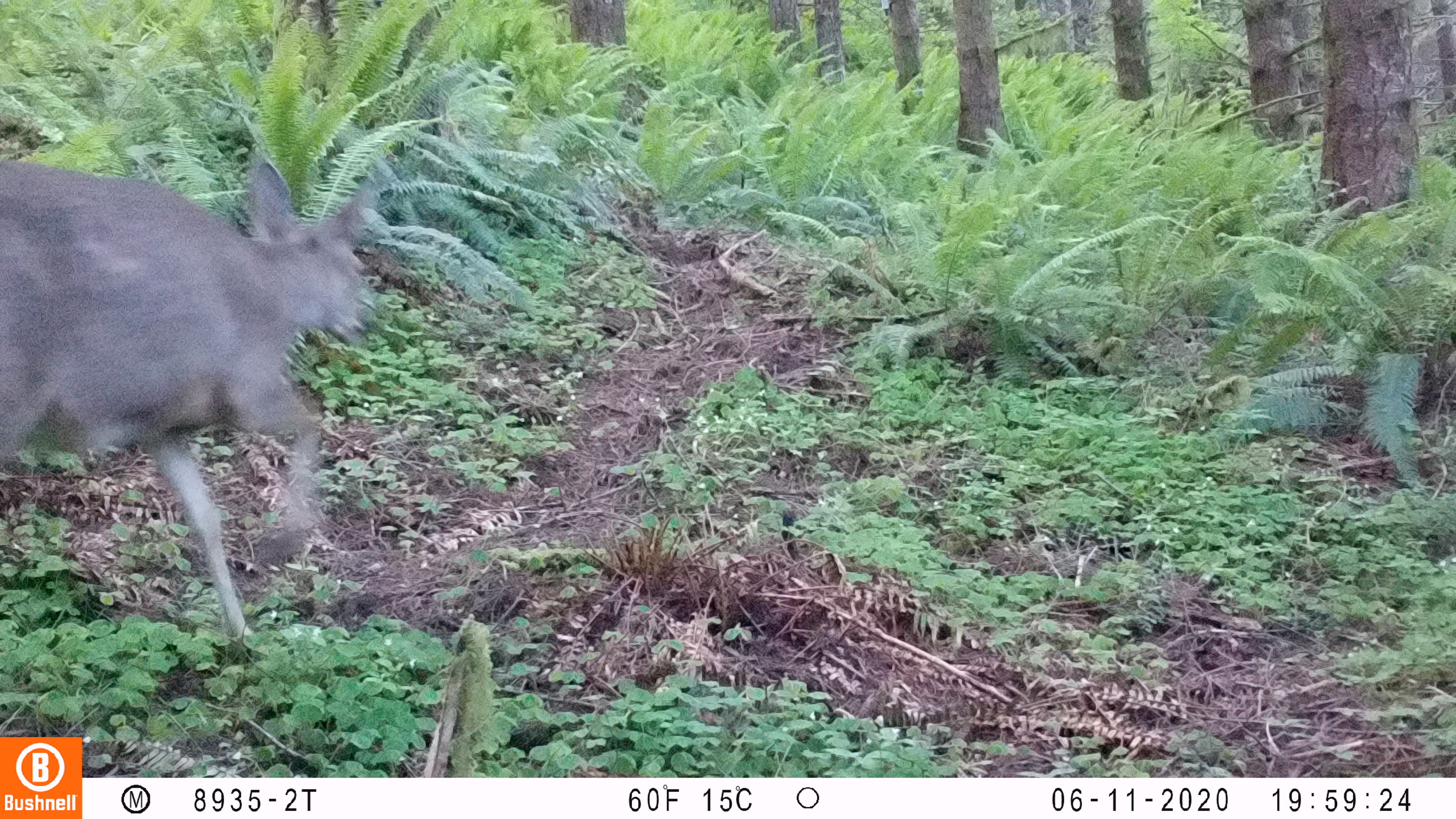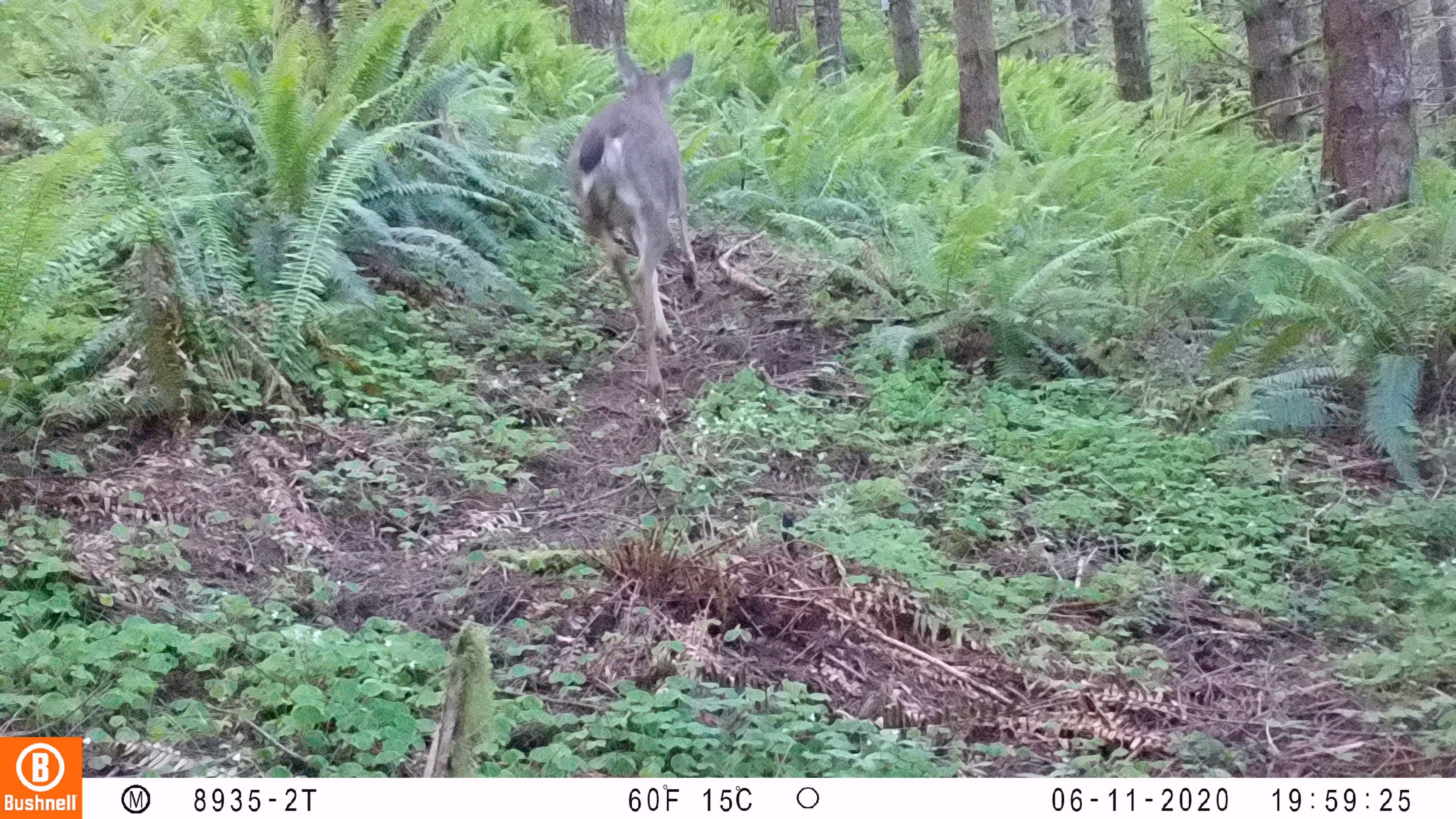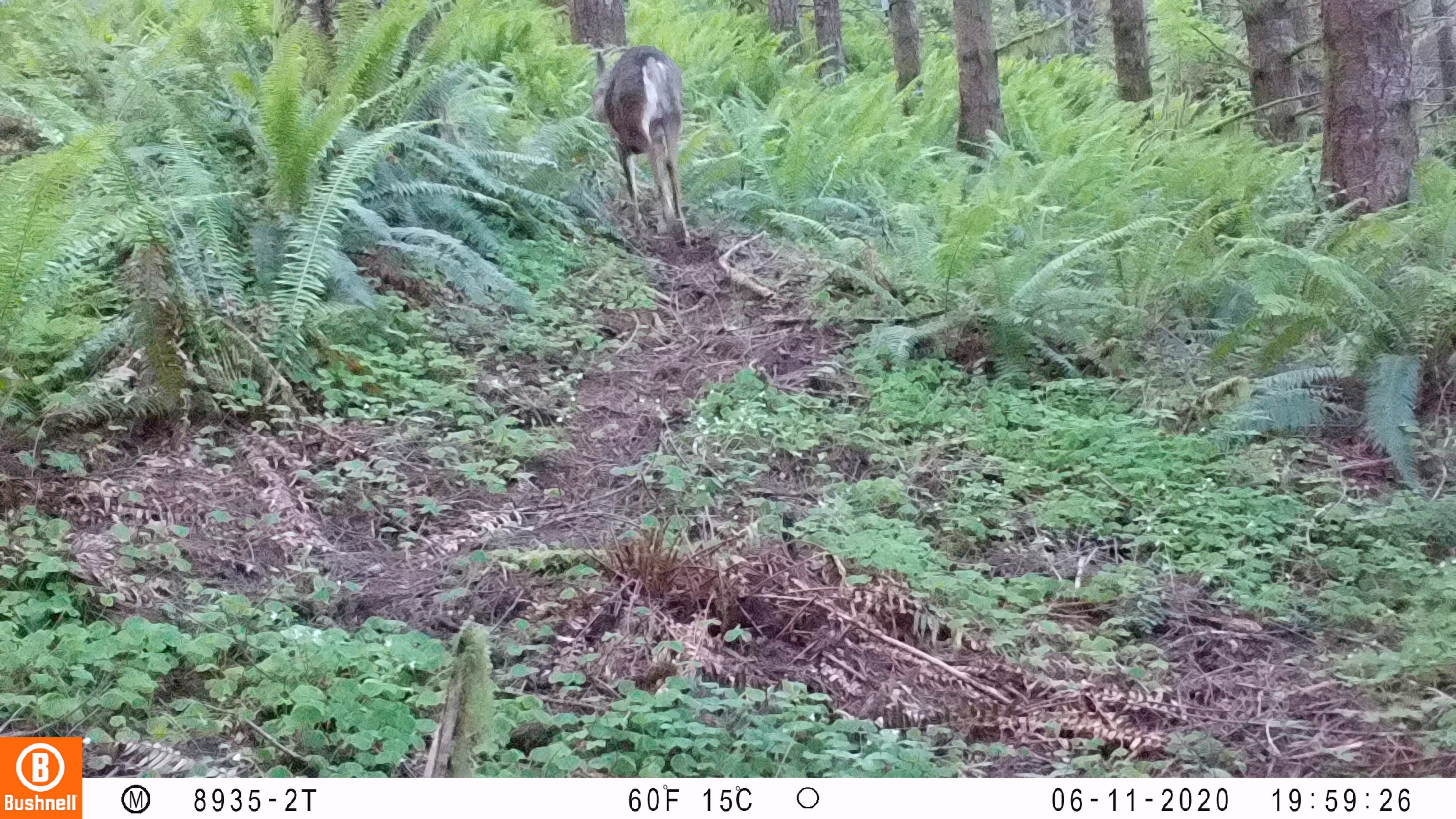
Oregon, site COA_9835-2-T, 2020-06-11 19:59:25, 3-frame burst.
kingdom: Animalia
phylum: Chordata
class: Mammalia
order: Artiodactyla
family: Cervidae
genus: Odocoileus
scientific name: Odocoileus hemionus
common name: black-tailed deer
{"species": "black-tailed deer (Odocoileus hemionus)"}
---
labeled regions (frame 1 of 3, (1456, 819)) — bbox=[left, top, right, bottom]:
black-tailed deer: bbox=[0, 148, 387, 666]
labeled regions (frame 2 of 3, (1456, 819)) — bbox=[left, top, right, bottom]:
black-tailed deer: bbox=[571, 35, 704, 408]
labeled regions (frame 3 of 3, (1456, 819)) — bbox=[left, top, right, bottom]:
black-tailed deer: bbox=[586, 37, 694, 253]